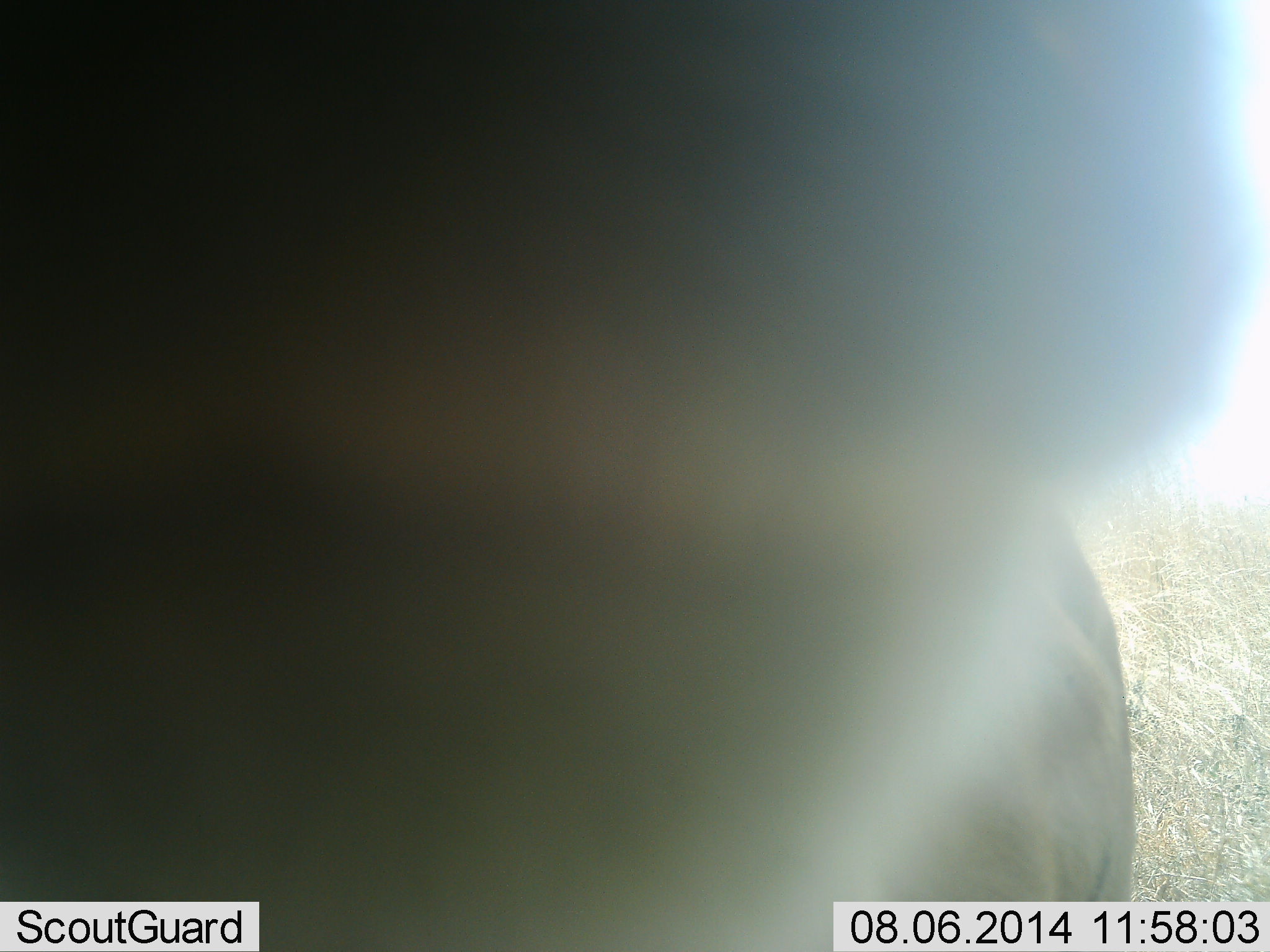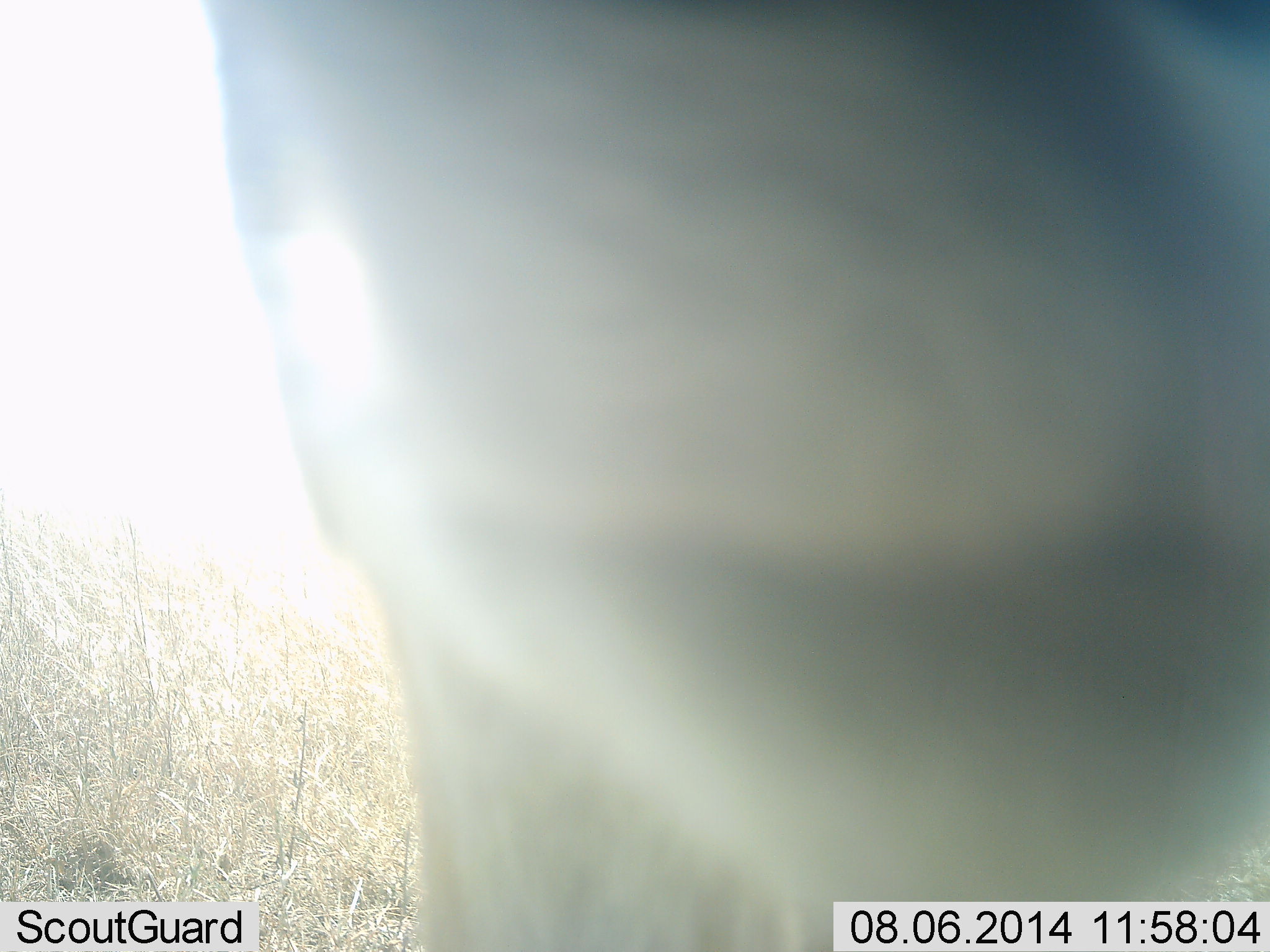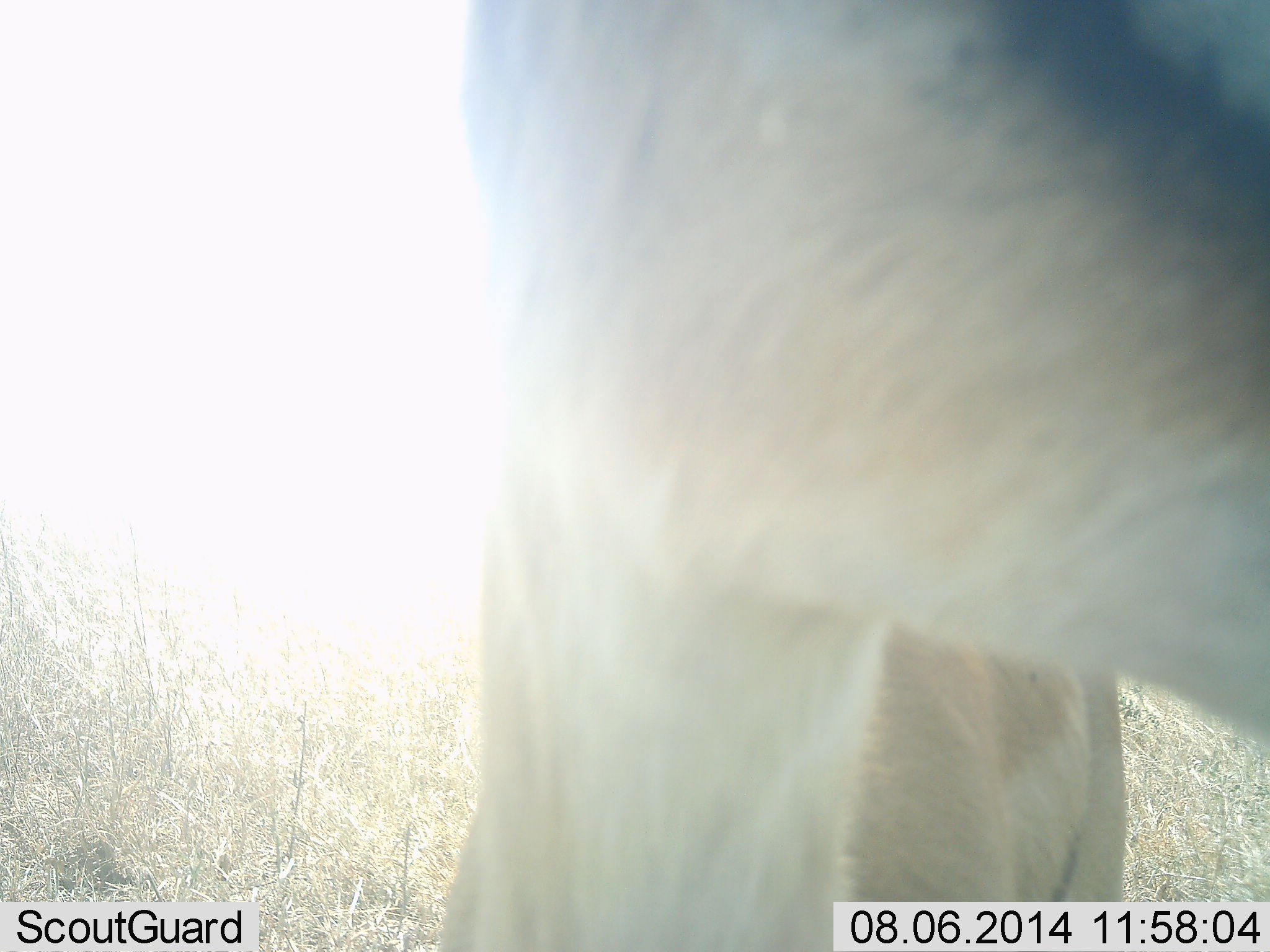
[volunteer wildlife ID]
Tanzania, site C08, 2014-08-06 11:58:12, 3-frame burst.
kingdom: Animalia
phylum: Chordata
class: Mammalia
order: Artiodactyla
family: Bovidae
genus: Eudorcas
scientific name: Eudorcas thomsonii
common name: thomson's gazelle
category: gazellethomsons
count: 1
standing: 83%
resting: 0%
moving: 17%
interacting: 17%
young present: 0%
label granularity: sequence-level